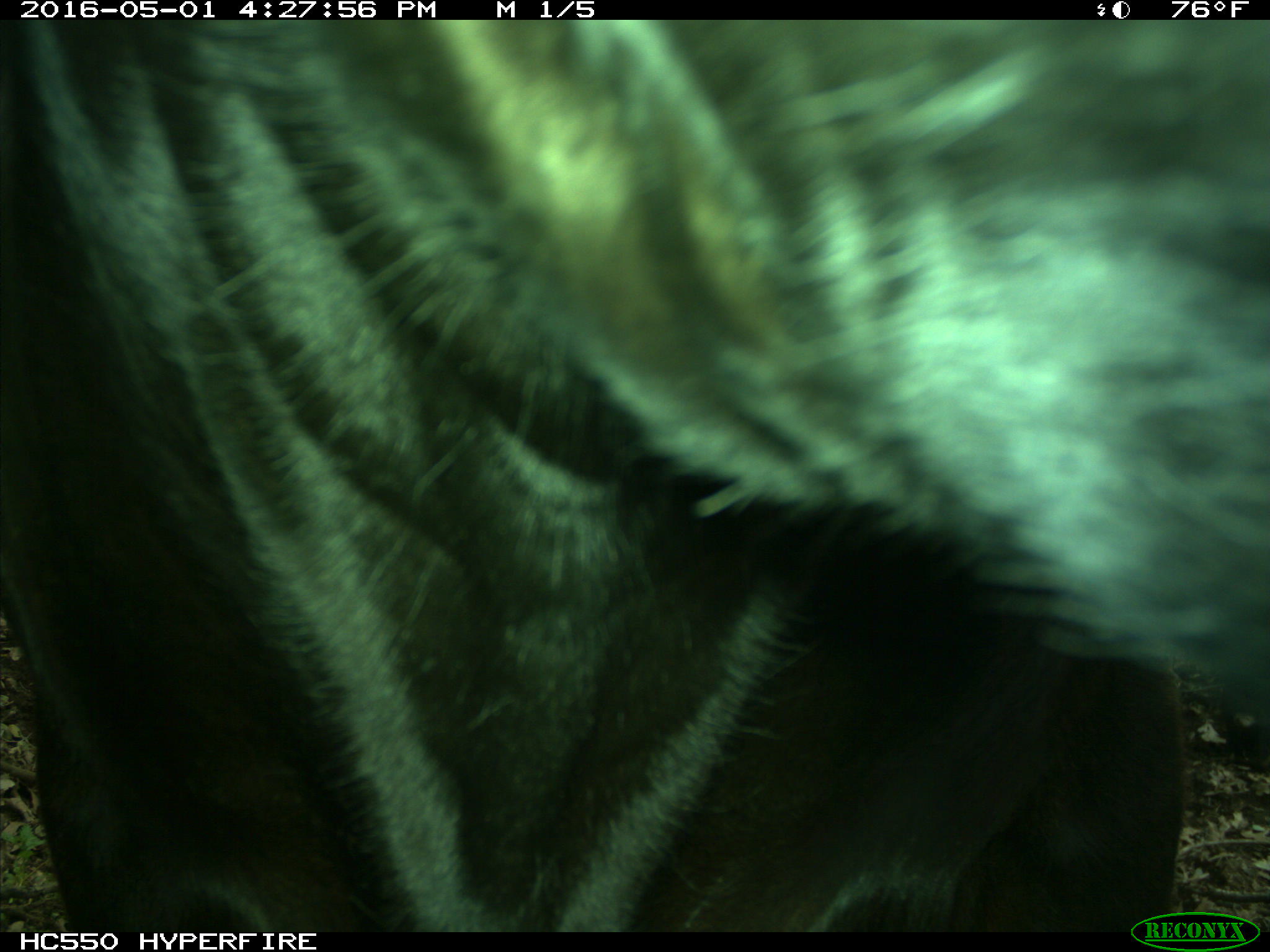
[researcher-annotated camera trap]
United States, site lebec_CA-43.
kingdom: Animalia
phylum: Chordata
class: Mammalia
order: Artiodactyla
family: Bovidae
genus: Bos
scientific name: Bos taurus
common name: domestic cow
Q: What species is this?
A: Bos taurus (domestic cow).